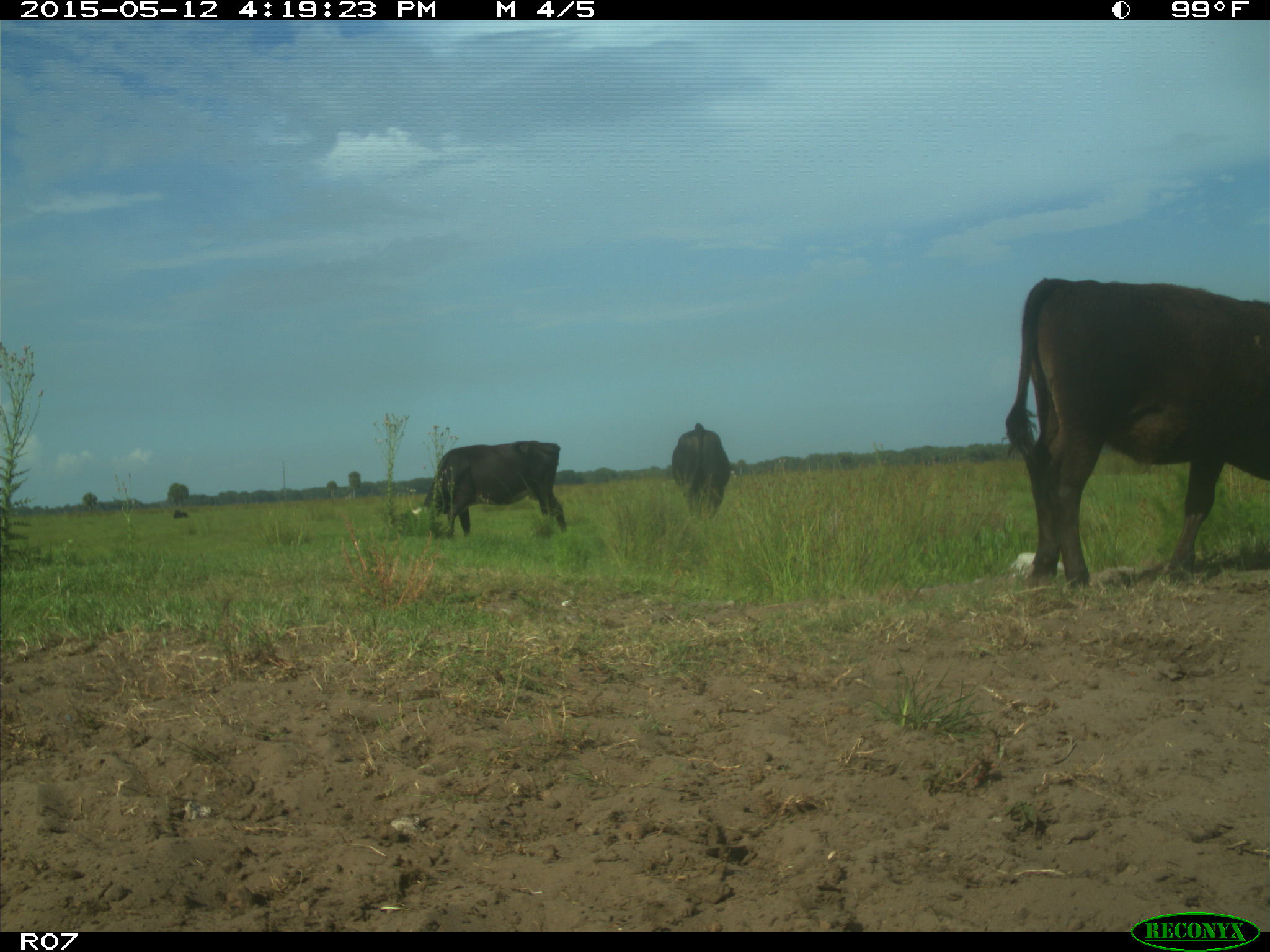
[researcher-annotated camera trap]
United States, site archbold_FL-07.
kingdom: Animalia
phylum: Chordata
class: Mammalia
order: Artiodactyla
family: Bovidae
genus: Bos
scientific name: Bos taurus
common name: domestic cow